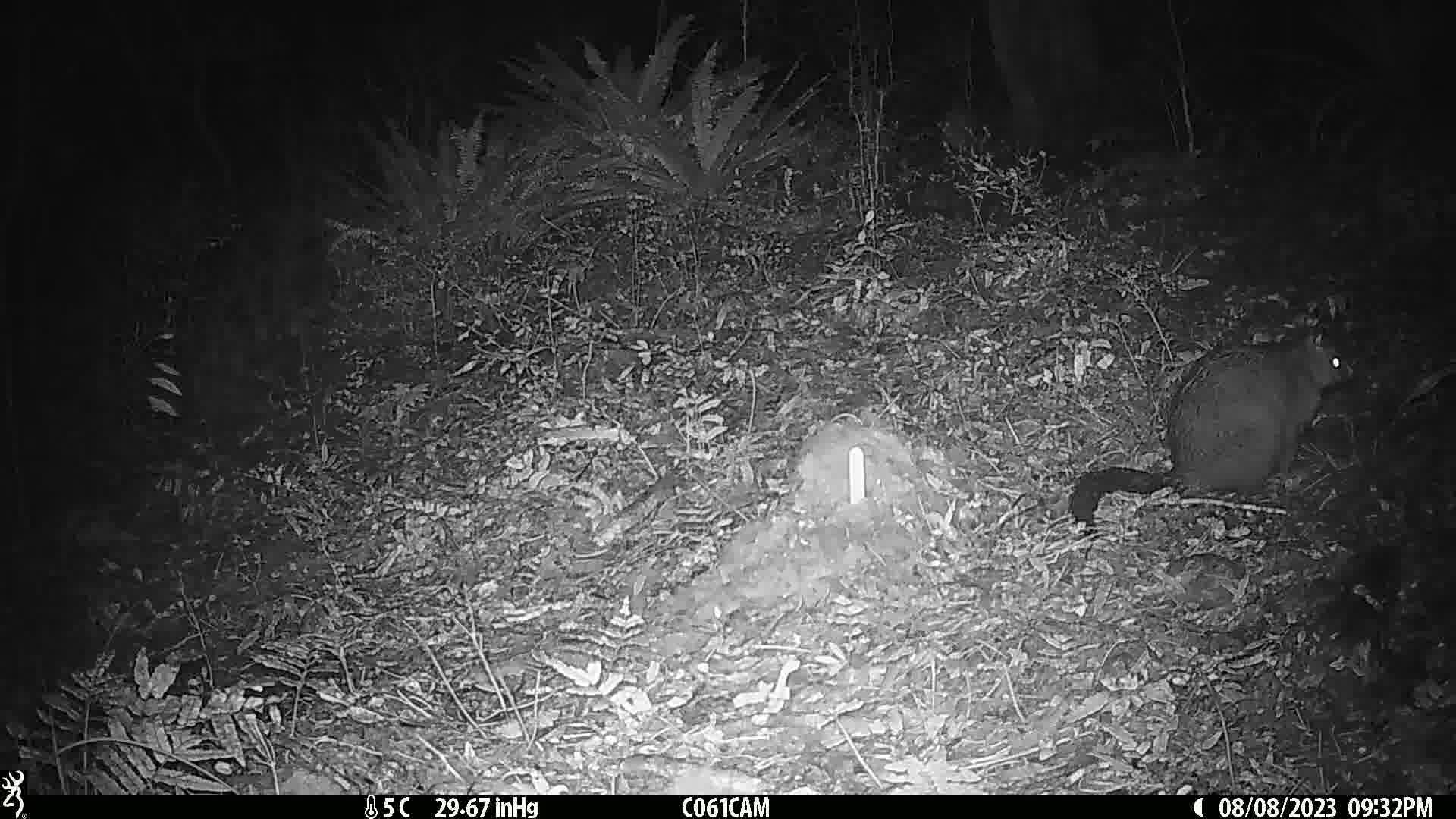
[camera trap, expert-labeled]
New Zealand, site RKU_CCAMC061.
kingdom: Animalia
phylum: Chordata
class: Mammalia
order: Diprotodontia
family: Phalangeridae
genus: Trichosurus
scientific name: Trichosurus vulpecula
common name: common brushtail possum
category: possum